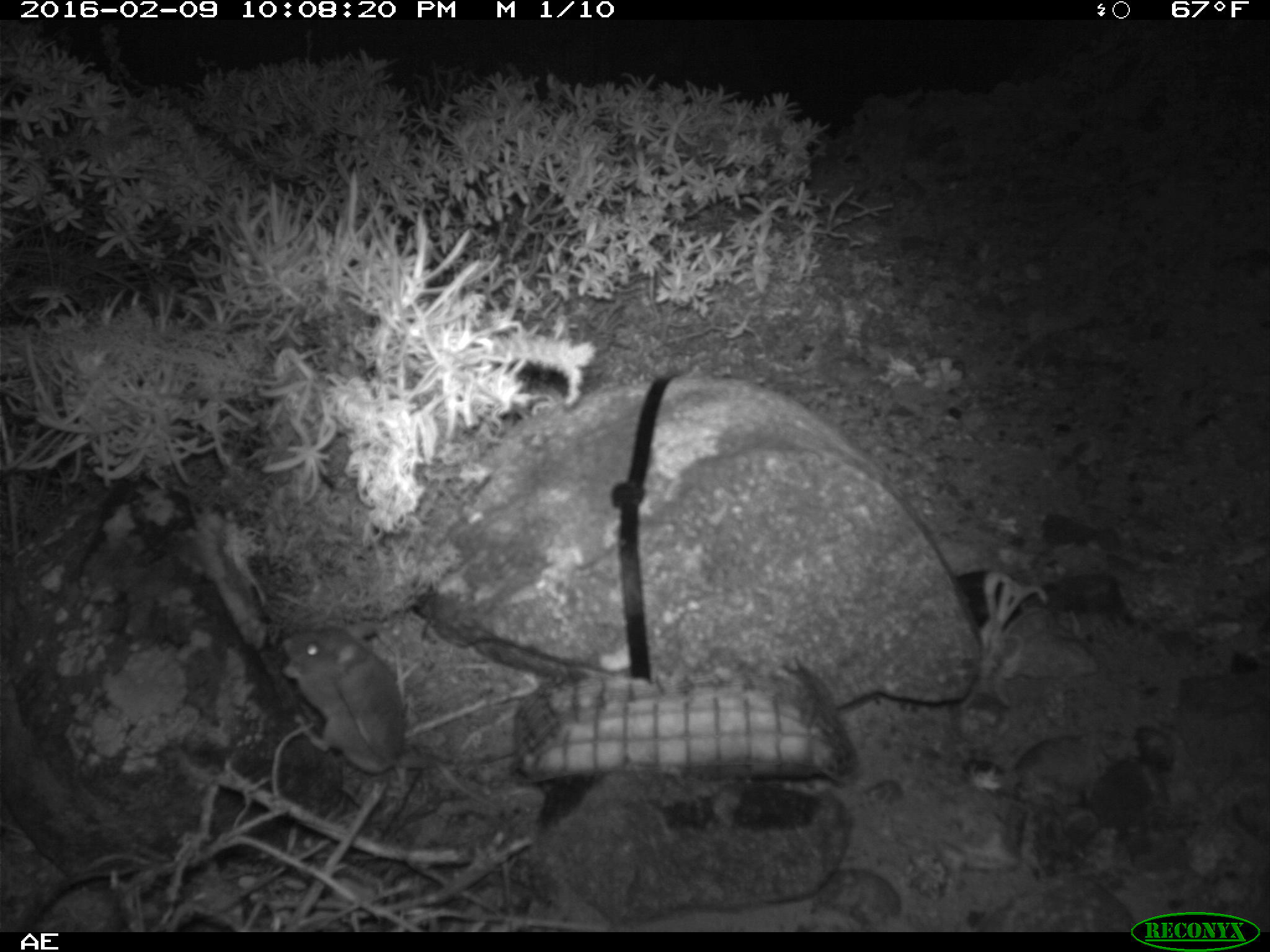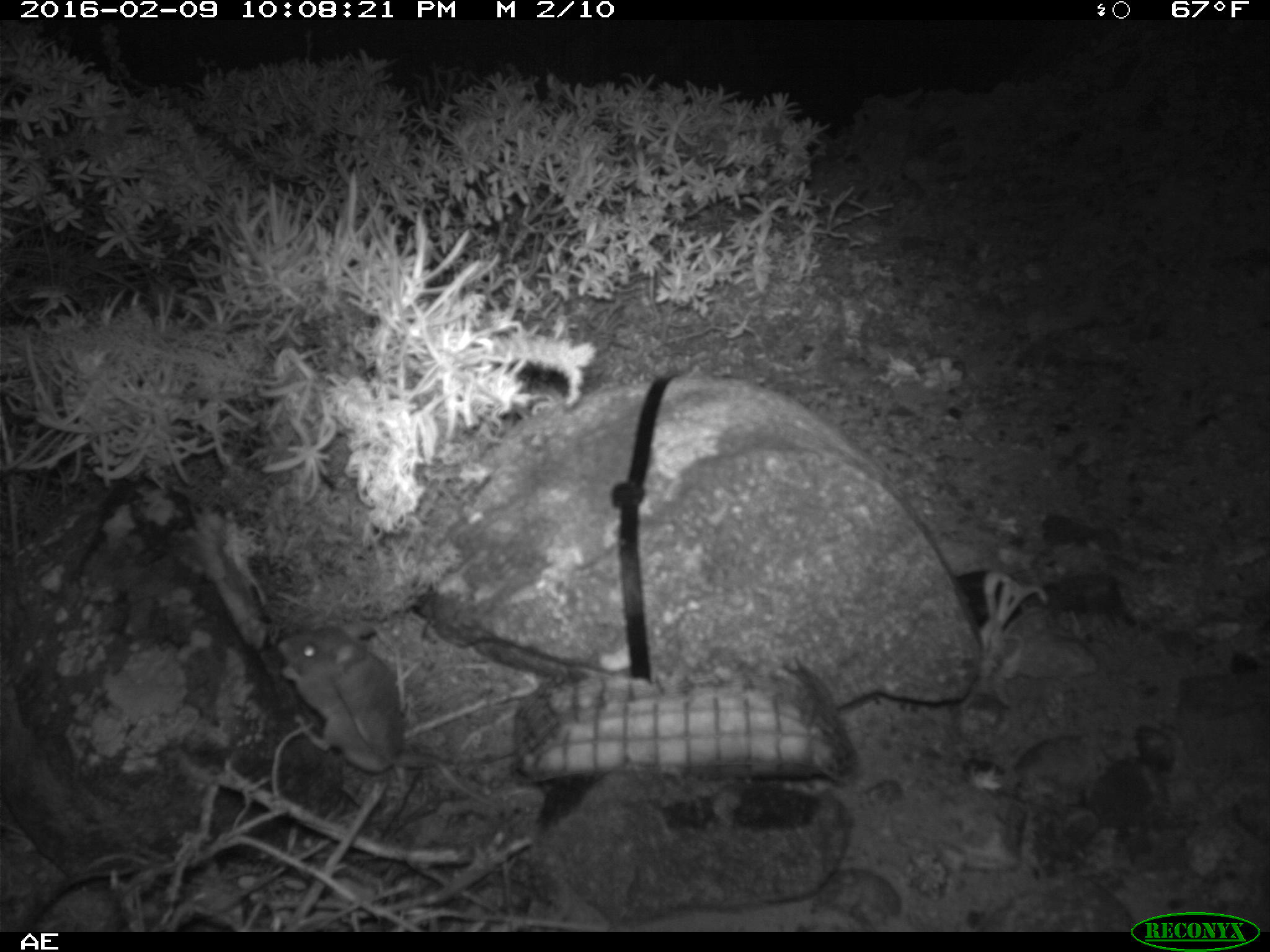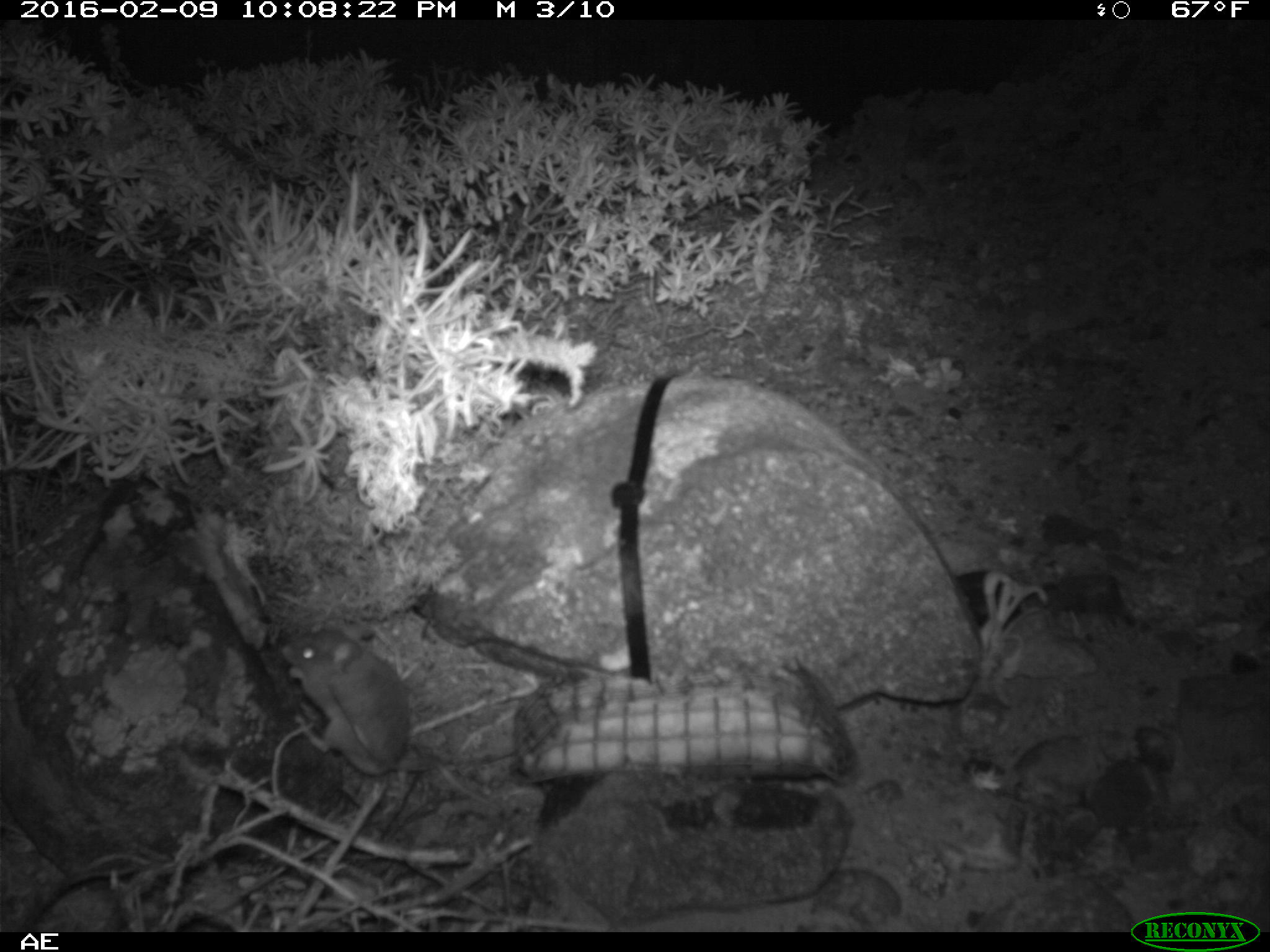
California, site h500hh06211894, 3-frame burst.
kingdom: Animalia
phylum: Chordata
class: Mammalia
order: Rodentia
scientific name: Rodentia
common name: rodent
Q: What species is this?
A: Rodent (Rodentia).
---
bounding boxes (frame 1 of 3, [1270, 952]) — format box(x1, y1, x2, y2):
rodent: box(278, 625, 502, 809)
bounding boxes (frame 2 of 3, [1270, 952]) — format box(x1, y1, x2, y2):
rodent: box(275, 624, 506, 813)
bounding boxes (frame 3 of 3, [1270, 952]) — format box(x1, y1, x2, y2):
rodent: box(282, 623, 548, 774)